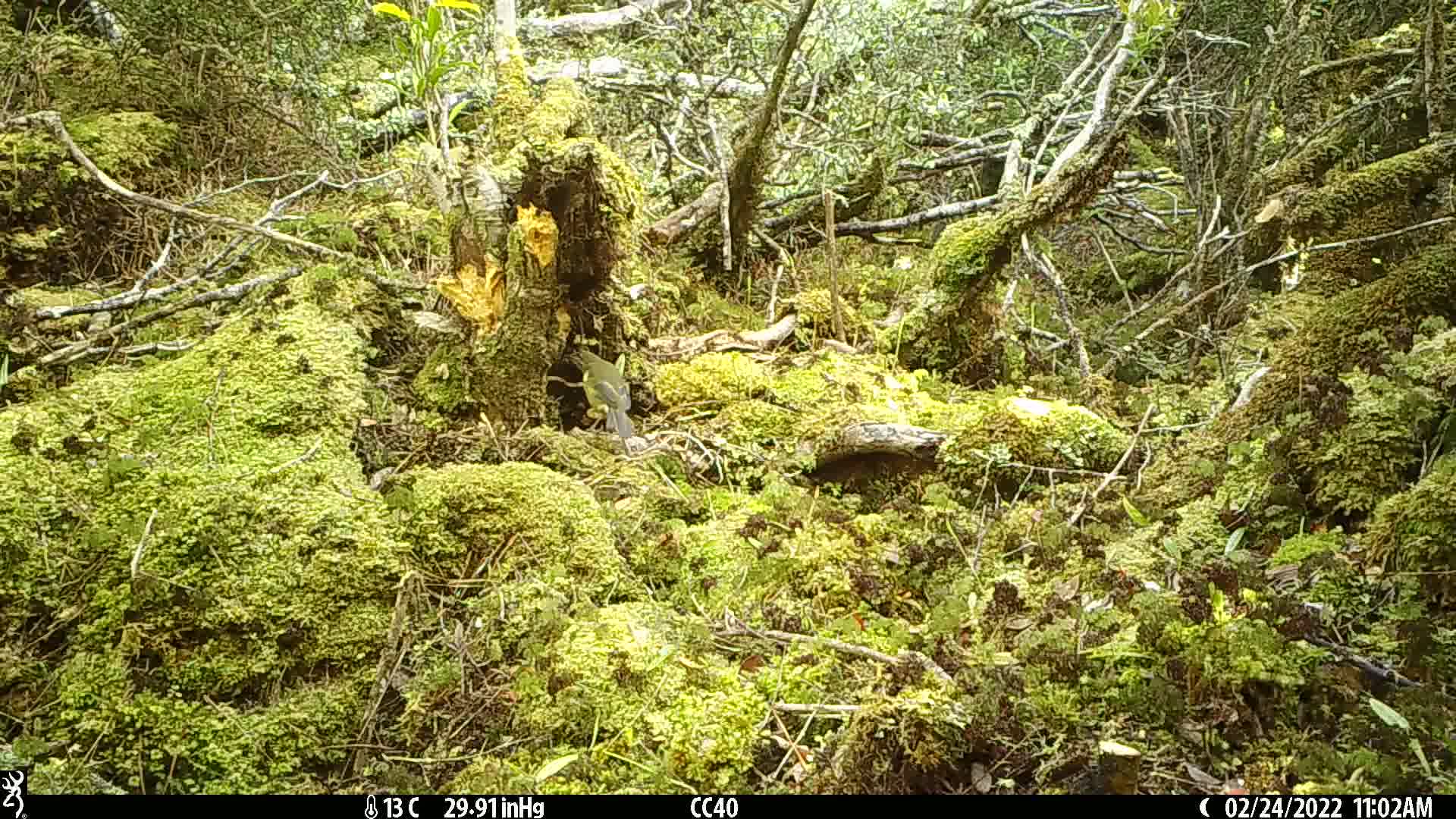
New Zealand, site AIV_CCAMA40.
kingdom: Animalia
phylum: Chordata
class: Aves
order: Passeriformes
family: Meliphagidae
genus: Anthornis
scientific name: Anthornis melanura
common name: new zealand bellbird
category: bellbird